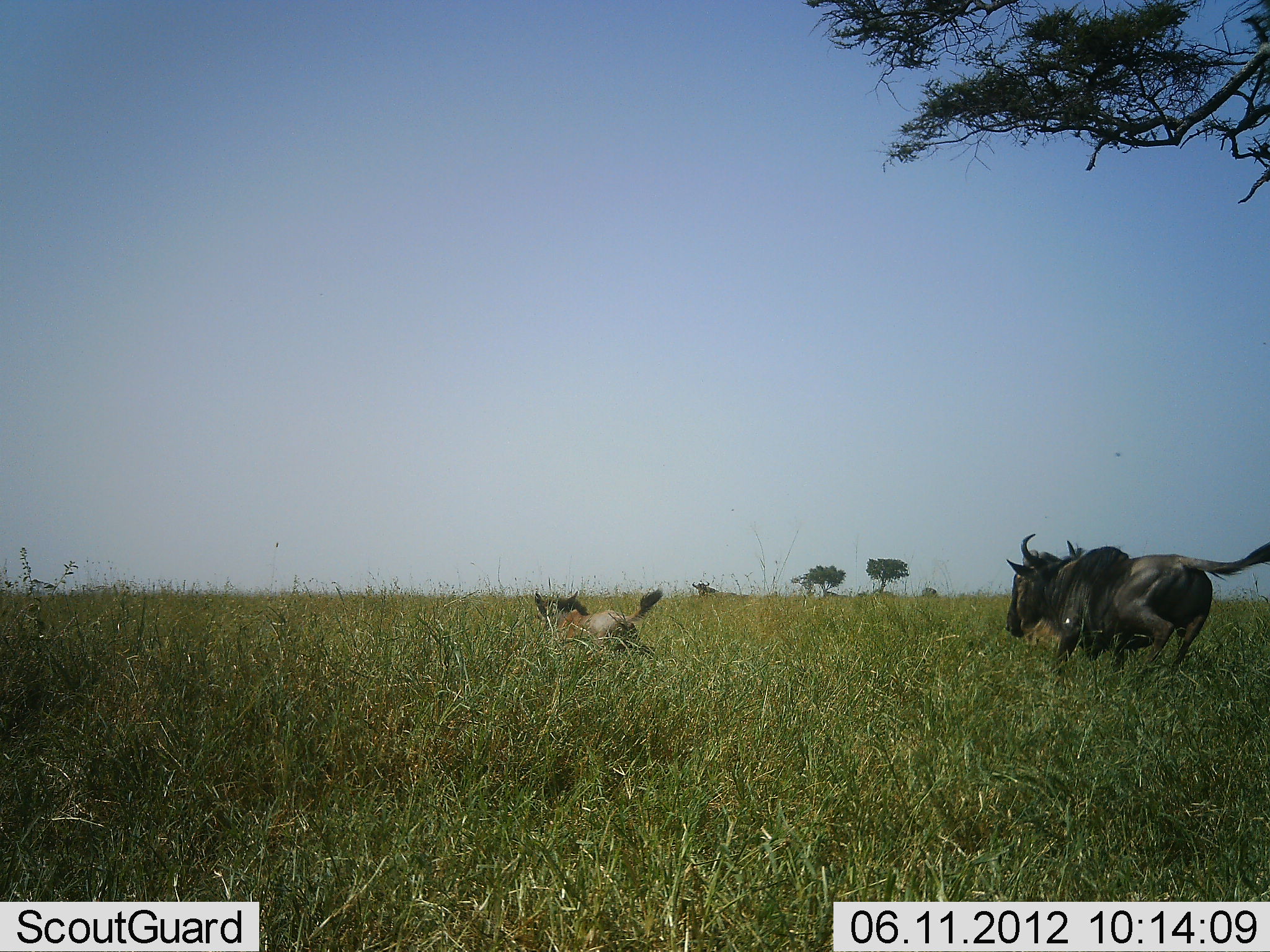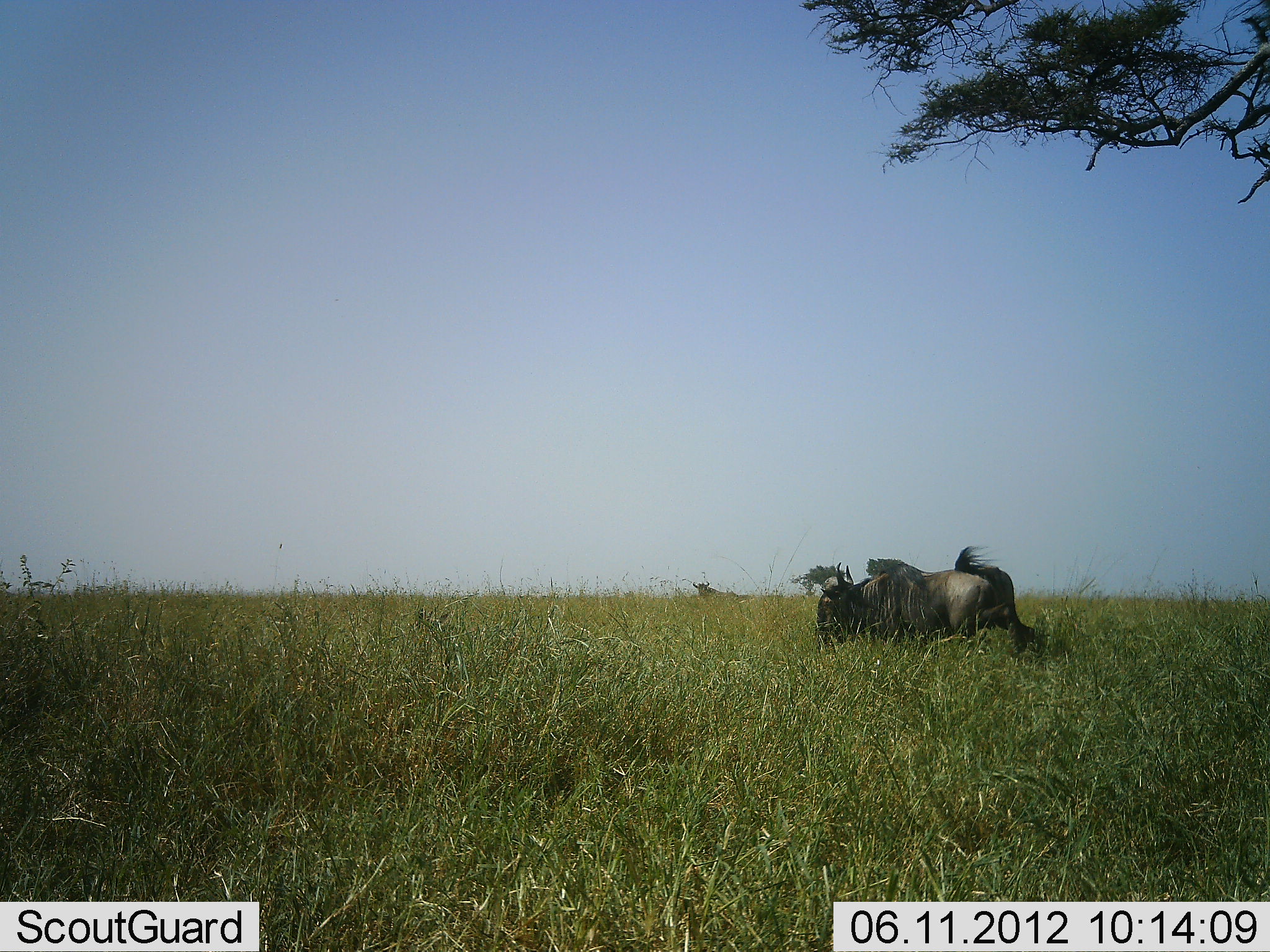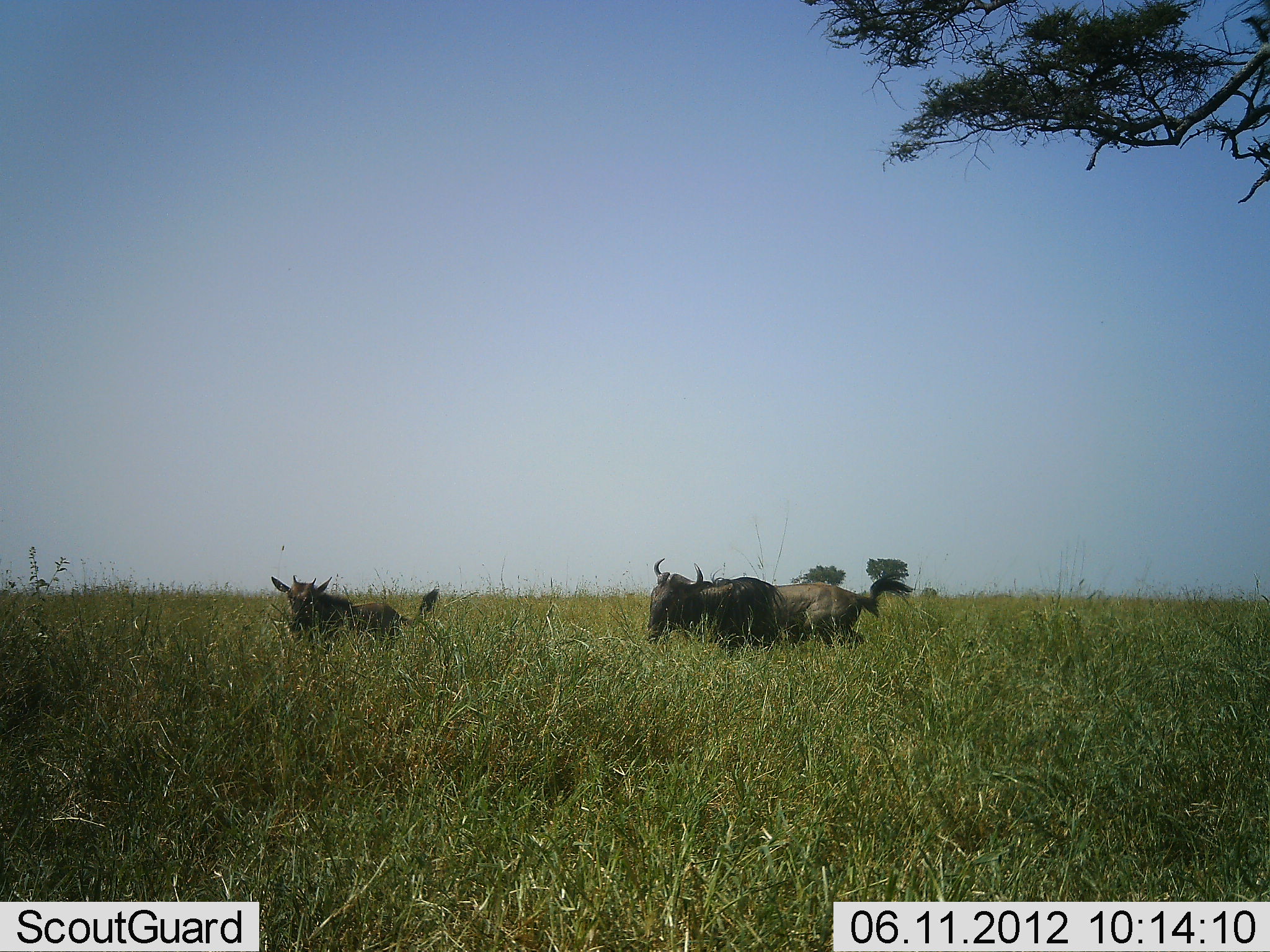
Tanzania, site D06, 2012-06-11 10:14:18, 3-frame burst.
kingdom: Animalia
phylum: Chordata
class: Mammalia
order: Artiodactyla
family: Bovidae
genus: Connochaetes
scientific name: Connochaetes taurinus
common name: blue wildebeest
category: wildebeest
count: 2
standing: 0%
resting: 0%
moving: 91%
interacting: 45%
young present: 82%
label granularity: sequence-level